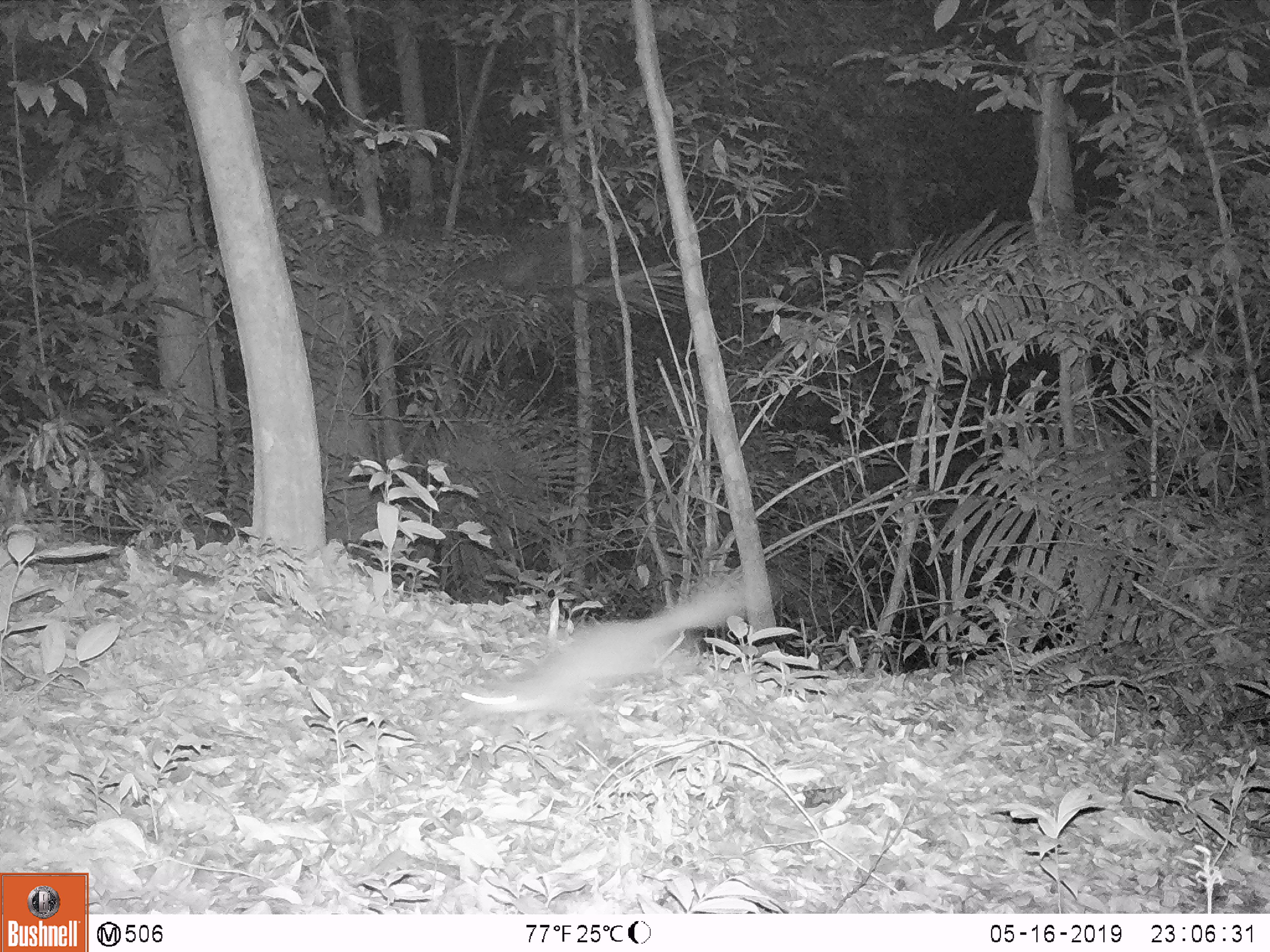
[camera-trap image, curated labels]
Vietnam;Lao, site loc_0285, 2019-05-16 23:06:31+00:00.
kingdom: Animalia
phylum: Chordata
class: Mammalia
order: Carnivora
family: Mustelidae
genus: Melogale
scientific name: Melogale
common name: ferret badger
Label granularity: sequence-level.